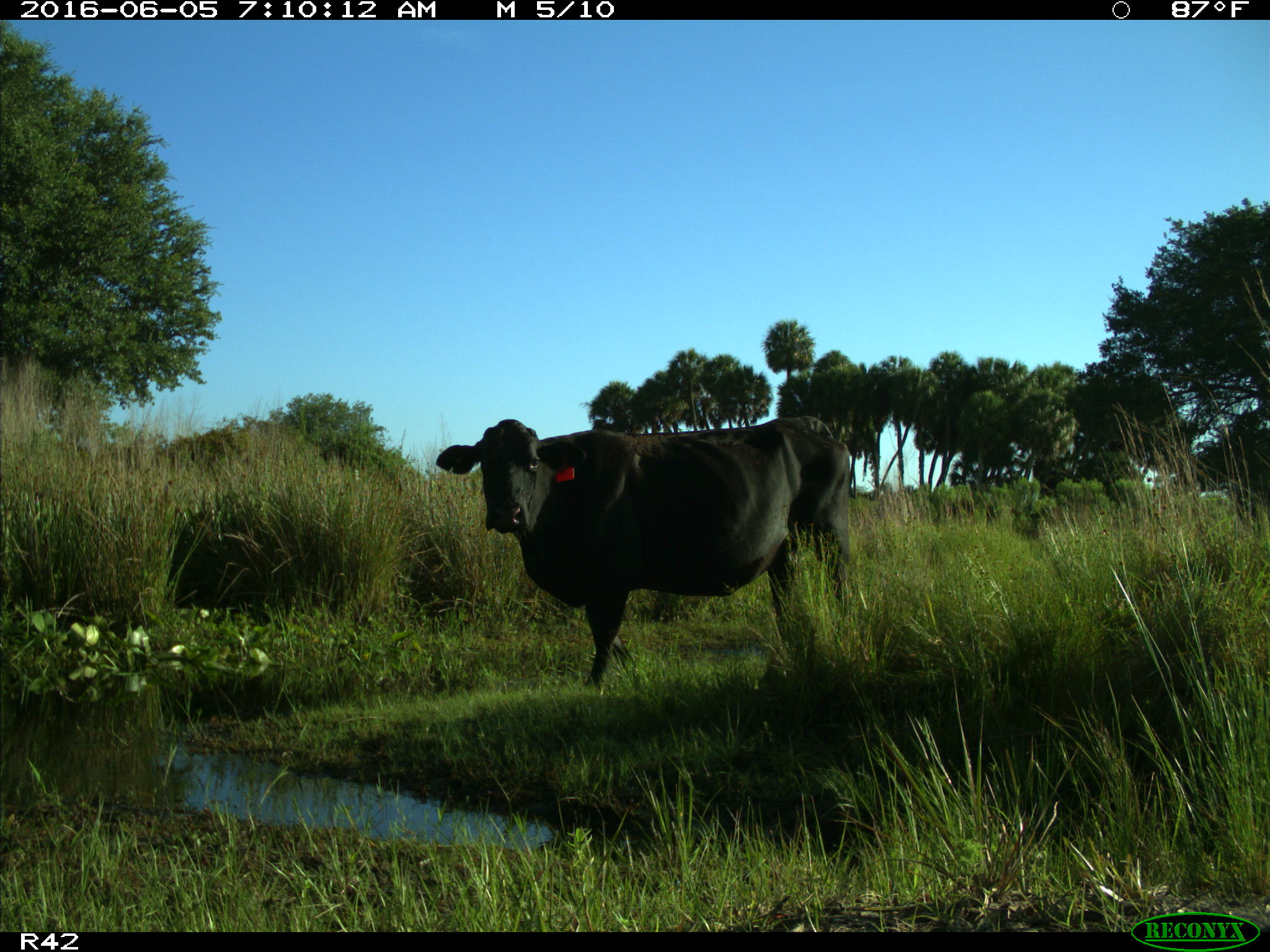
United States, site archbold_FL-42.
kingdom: Animalia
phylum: Chordata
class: Mammalia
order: Artiodactyla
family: Bovidae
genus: Bos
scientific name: Bos taurus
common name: domestic cow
Bos taurus (domestic cow).